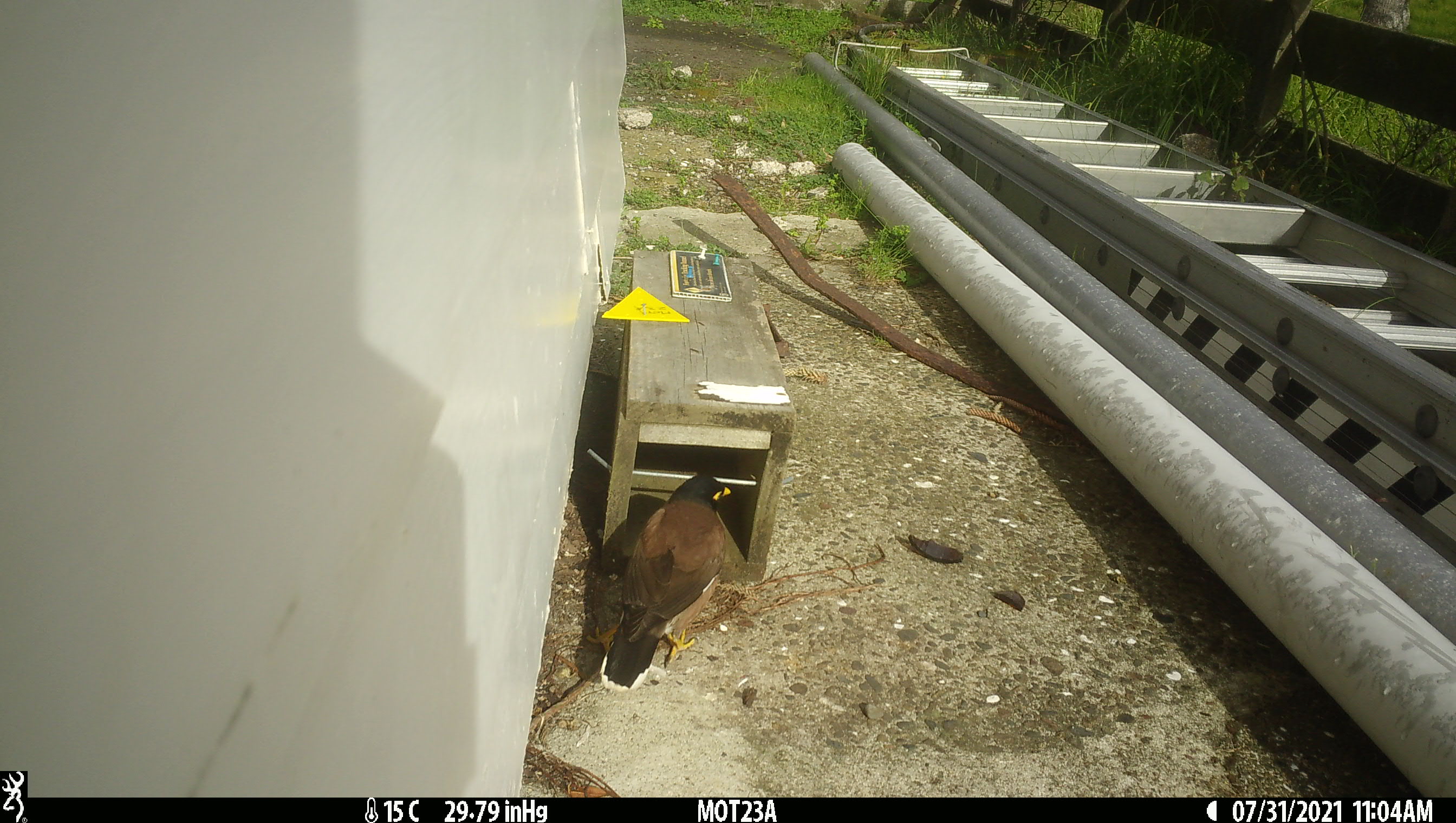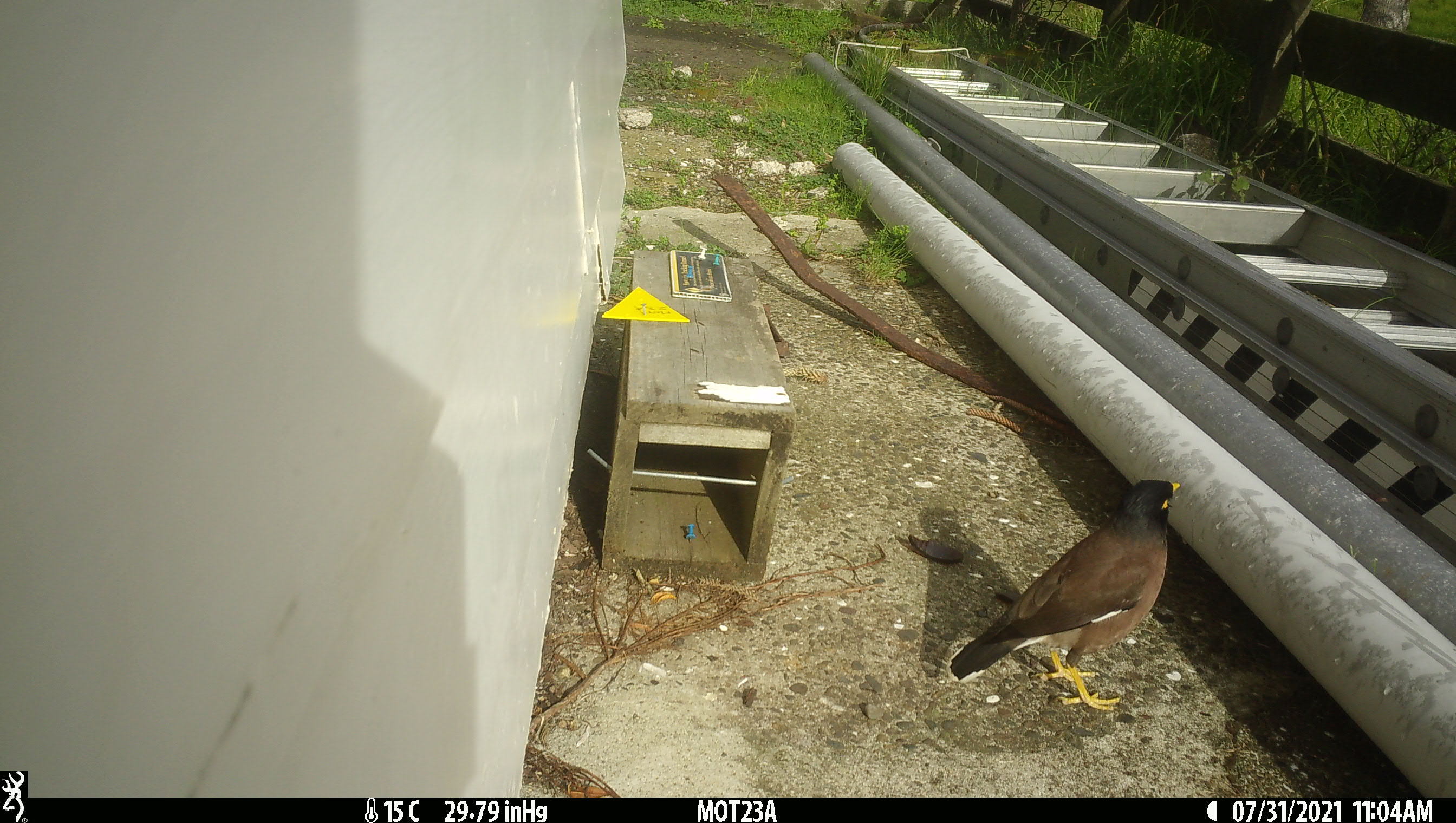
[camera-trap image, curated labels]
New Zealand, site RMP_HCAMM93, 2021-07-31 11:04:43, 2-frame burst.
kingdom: Animalia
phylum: Chordata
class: Aves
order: Passeriformes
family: Sturnidae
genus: Acridotheres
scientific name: Acridotheres tristis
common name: common myna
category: myna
Myna (common myna) (Acridotheres tristis).